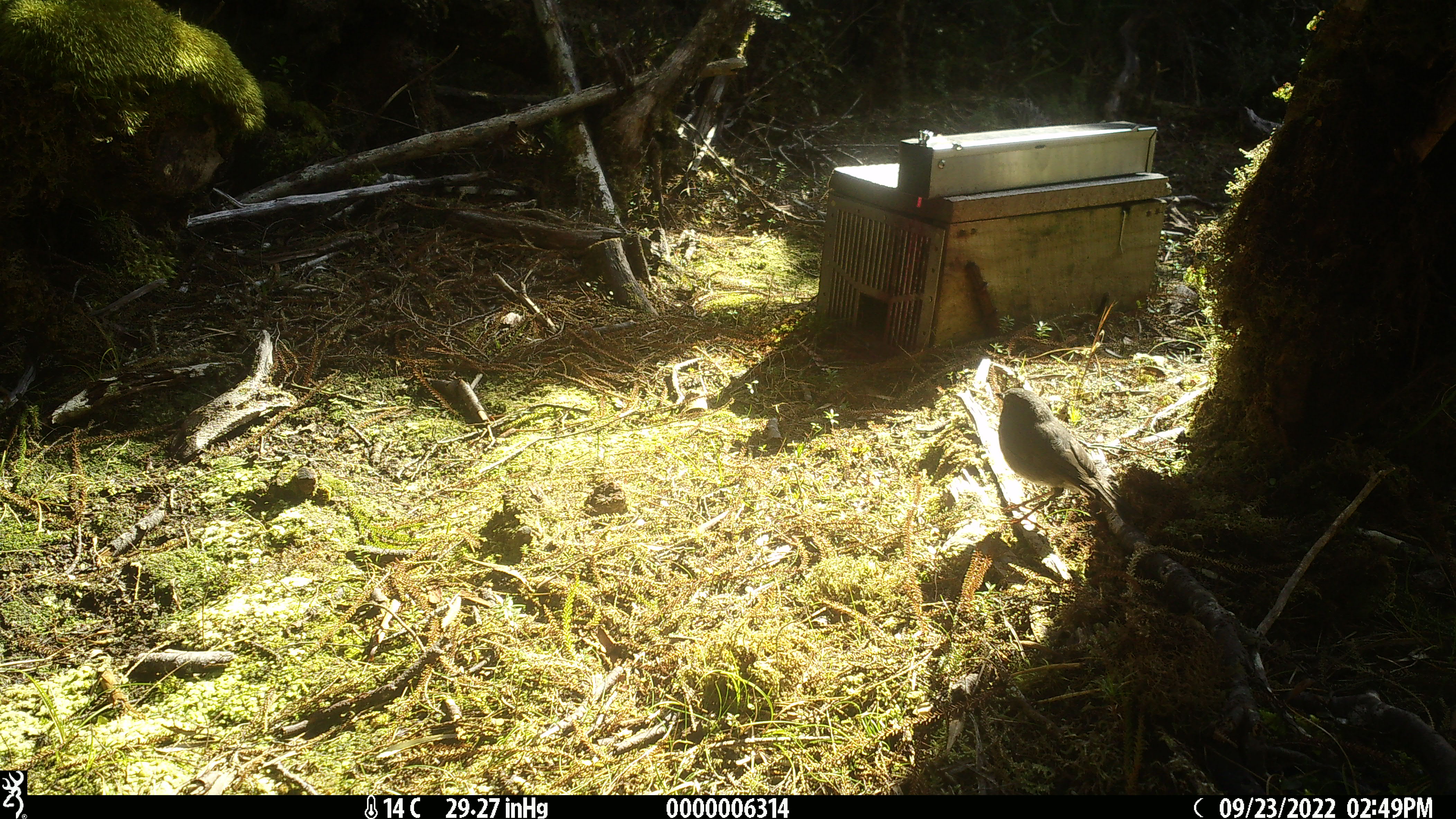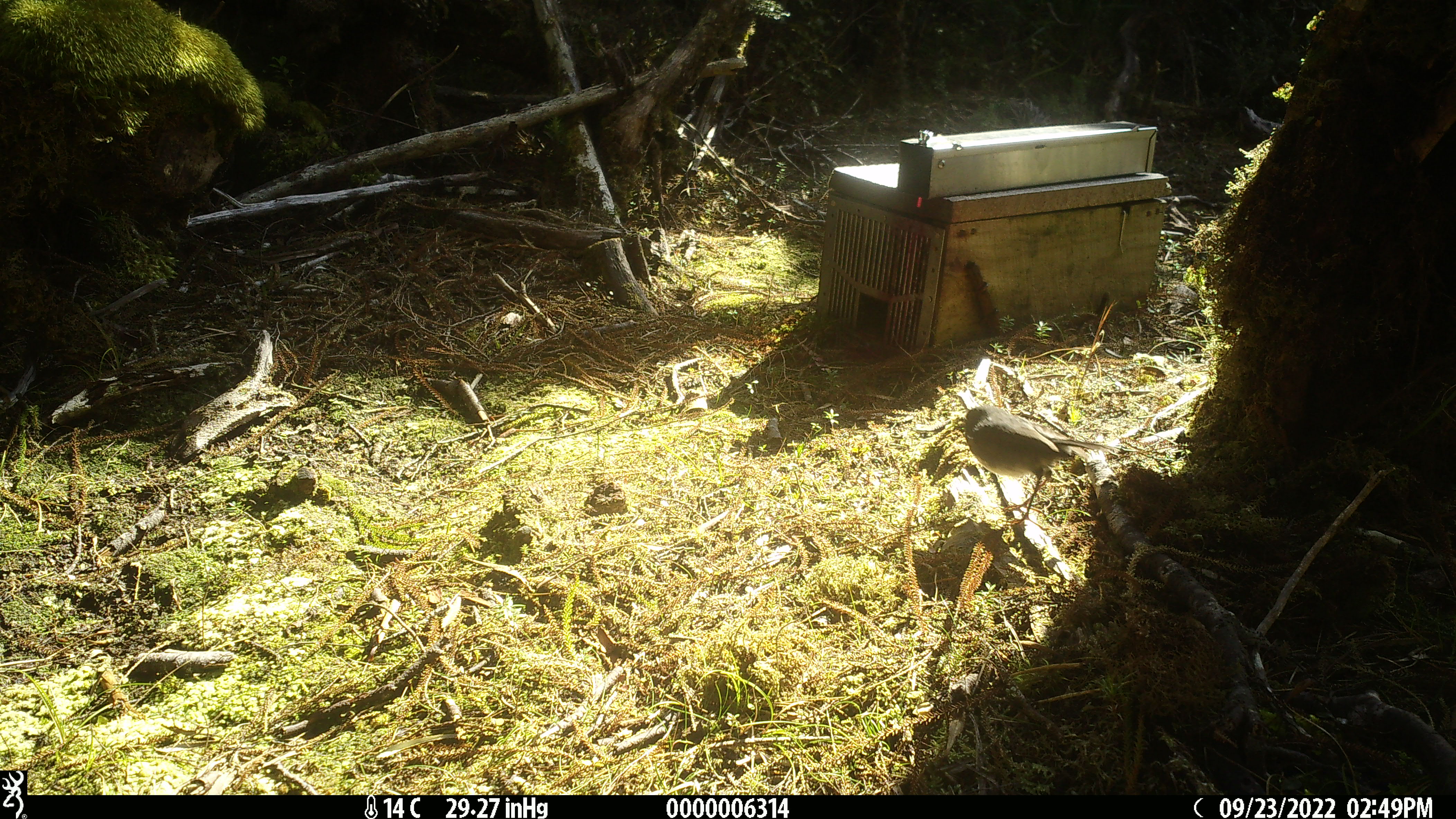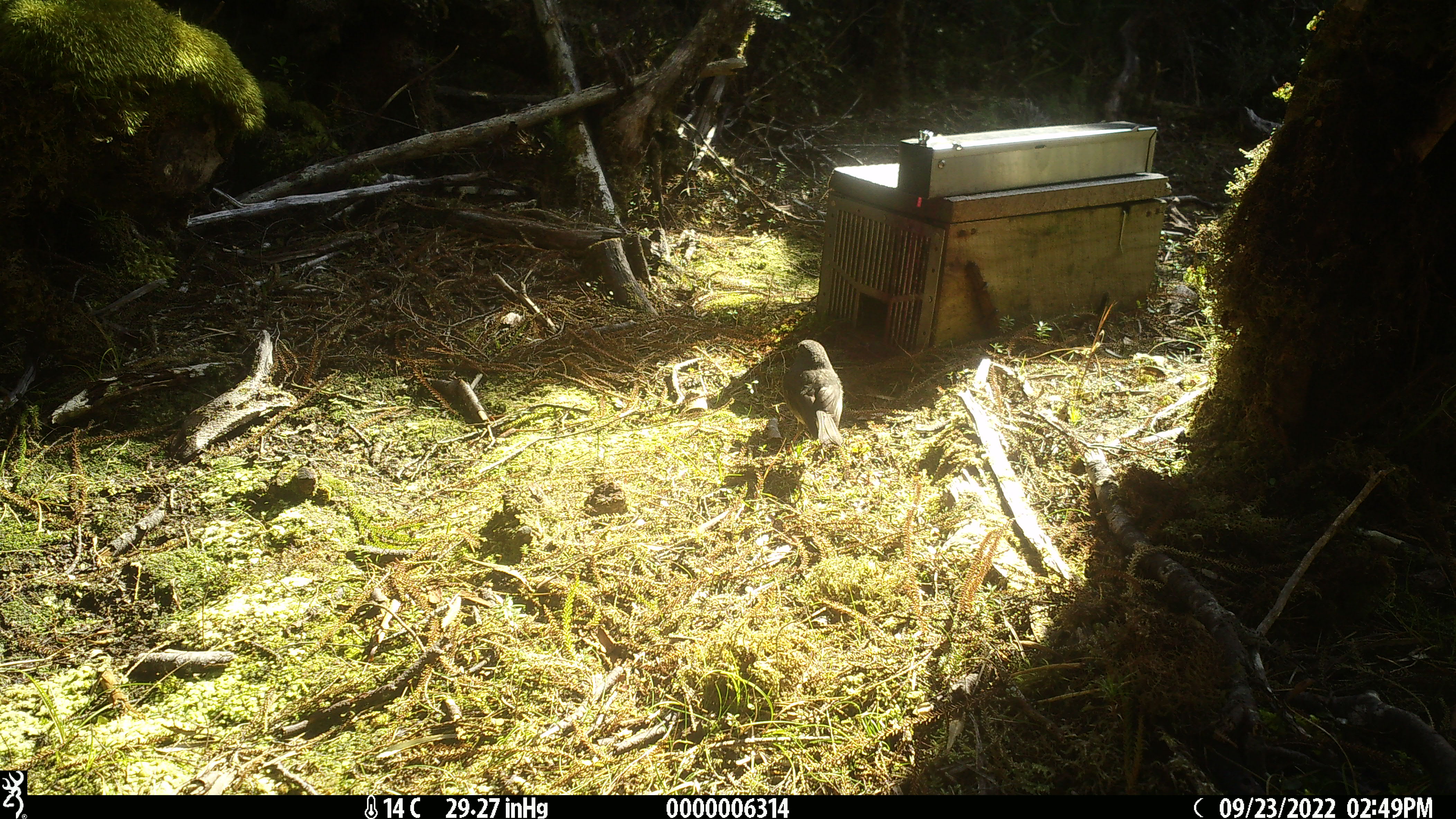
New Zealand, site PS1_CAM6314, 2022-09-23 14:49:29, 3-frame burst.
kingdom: Animalia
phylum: Chordata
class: Aves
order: Passeriformes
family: Petroicidae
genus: Petroica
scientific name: Petroica australis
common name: new zealand robin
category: robin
Robin (new zealand robin) (Petroica australis).